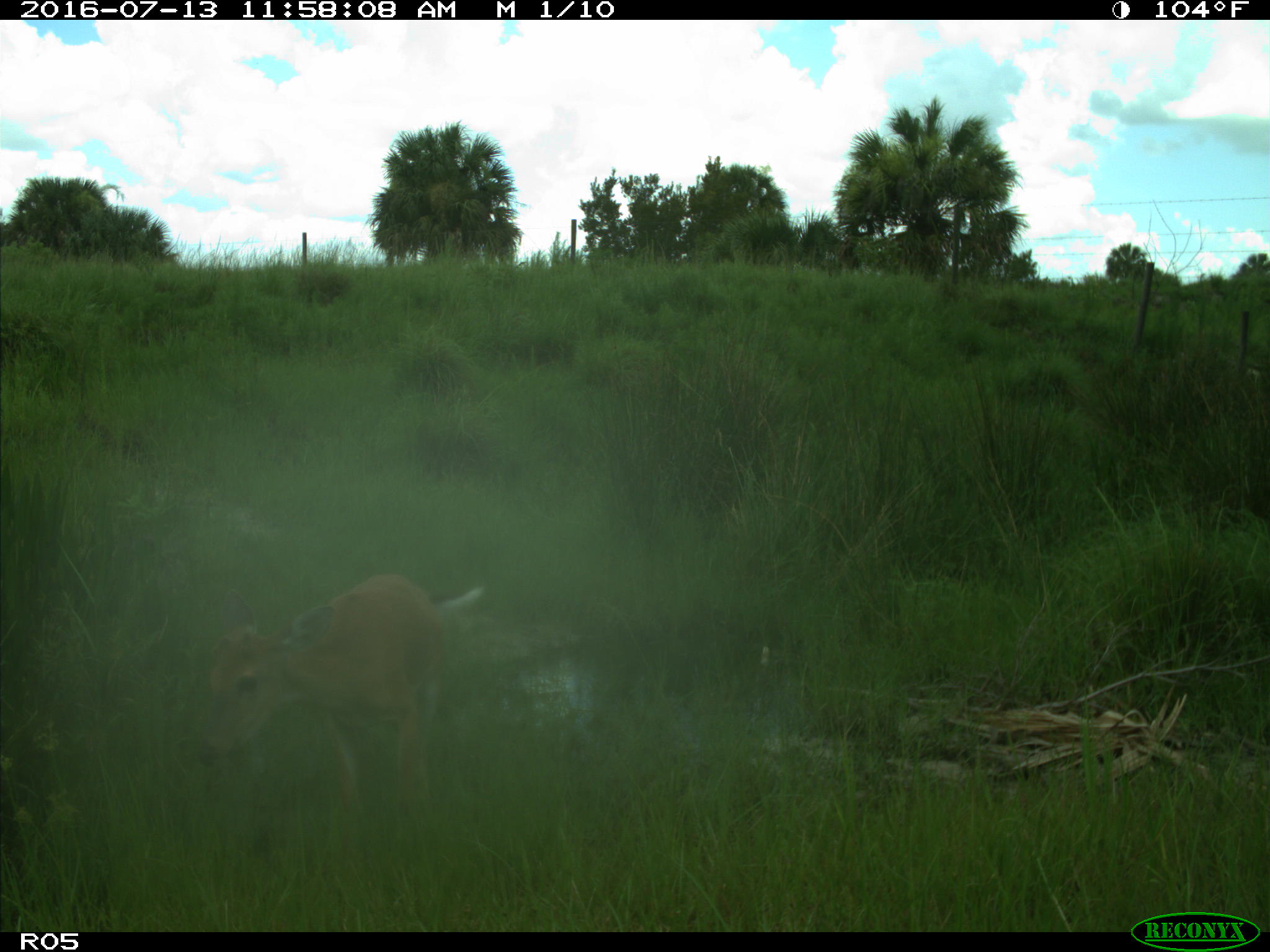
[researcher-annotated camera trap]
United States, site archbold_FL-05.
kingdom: Animalia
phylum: Chordata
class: Mammalia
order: Artiodactyla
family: Cervidae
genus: Odocoileus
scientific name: Odocoileus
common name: deer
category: unidentified deer